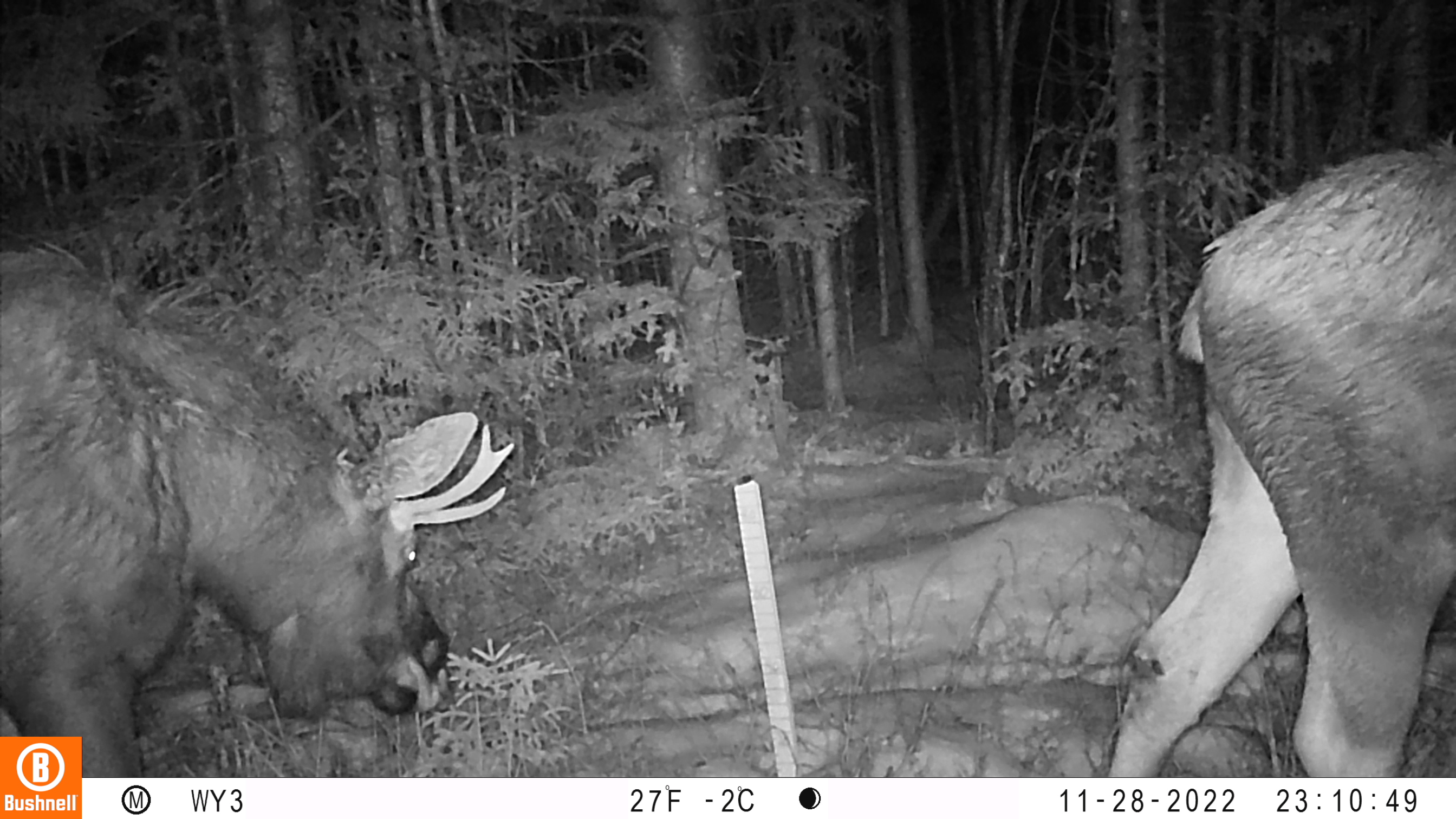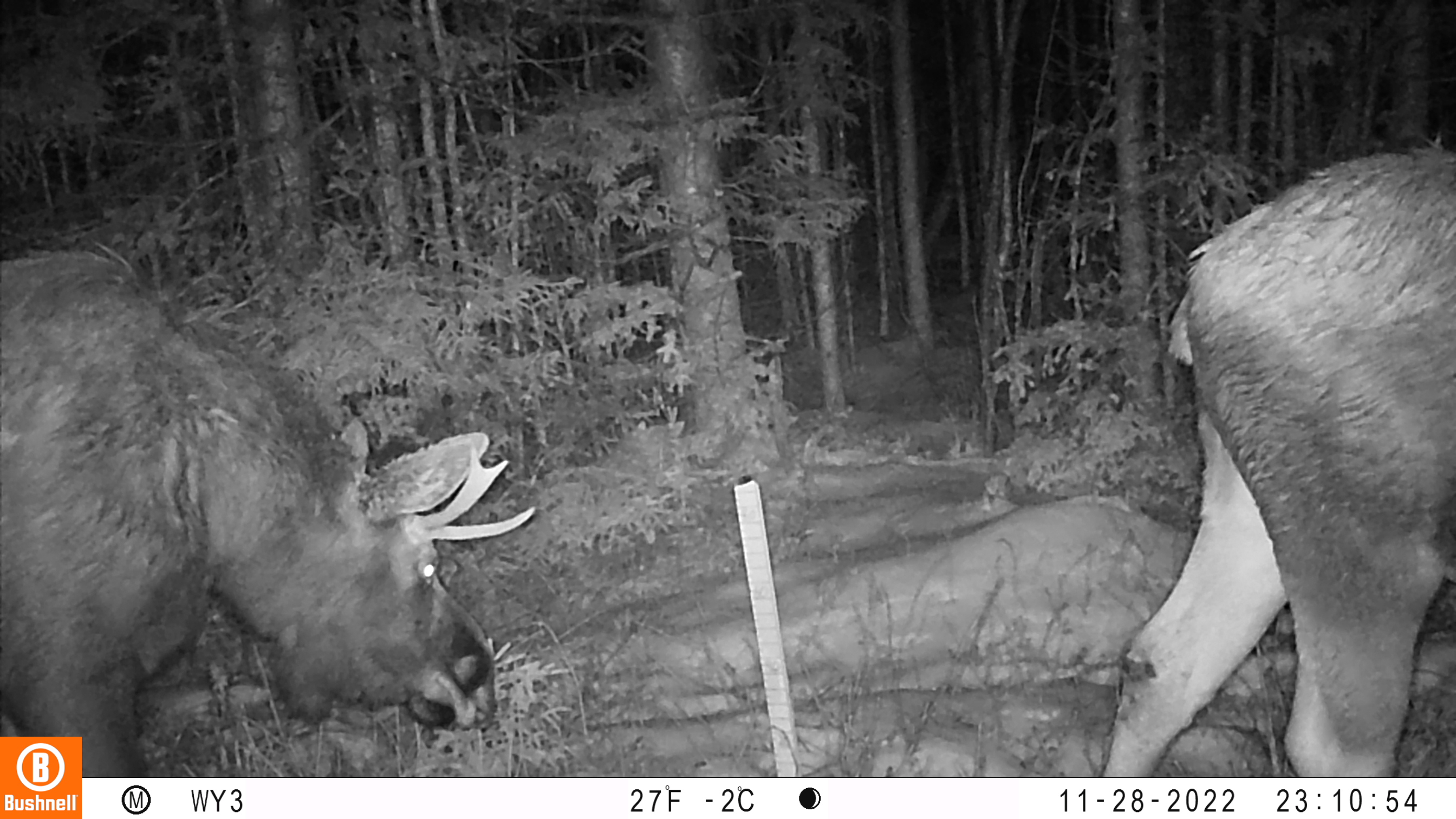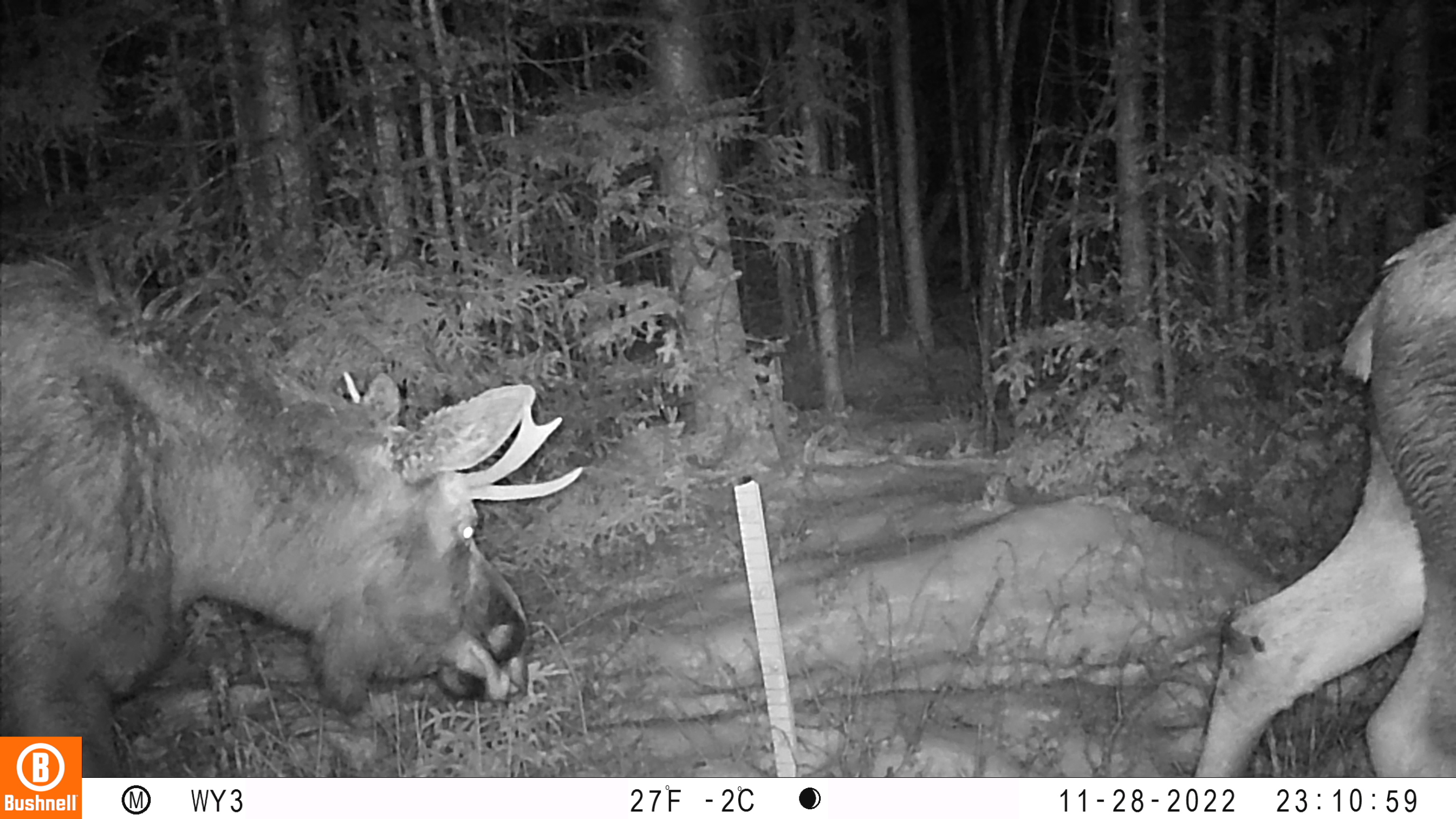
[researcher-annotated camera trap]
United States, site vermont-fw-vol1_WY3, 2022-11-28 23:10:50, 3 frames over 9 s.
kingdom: Animalia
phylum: Chordata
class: Mammalia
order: Artiodactyla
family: Cervidae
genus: Alces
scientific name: Alces alces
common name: moose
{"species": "moose (Alces alces)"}